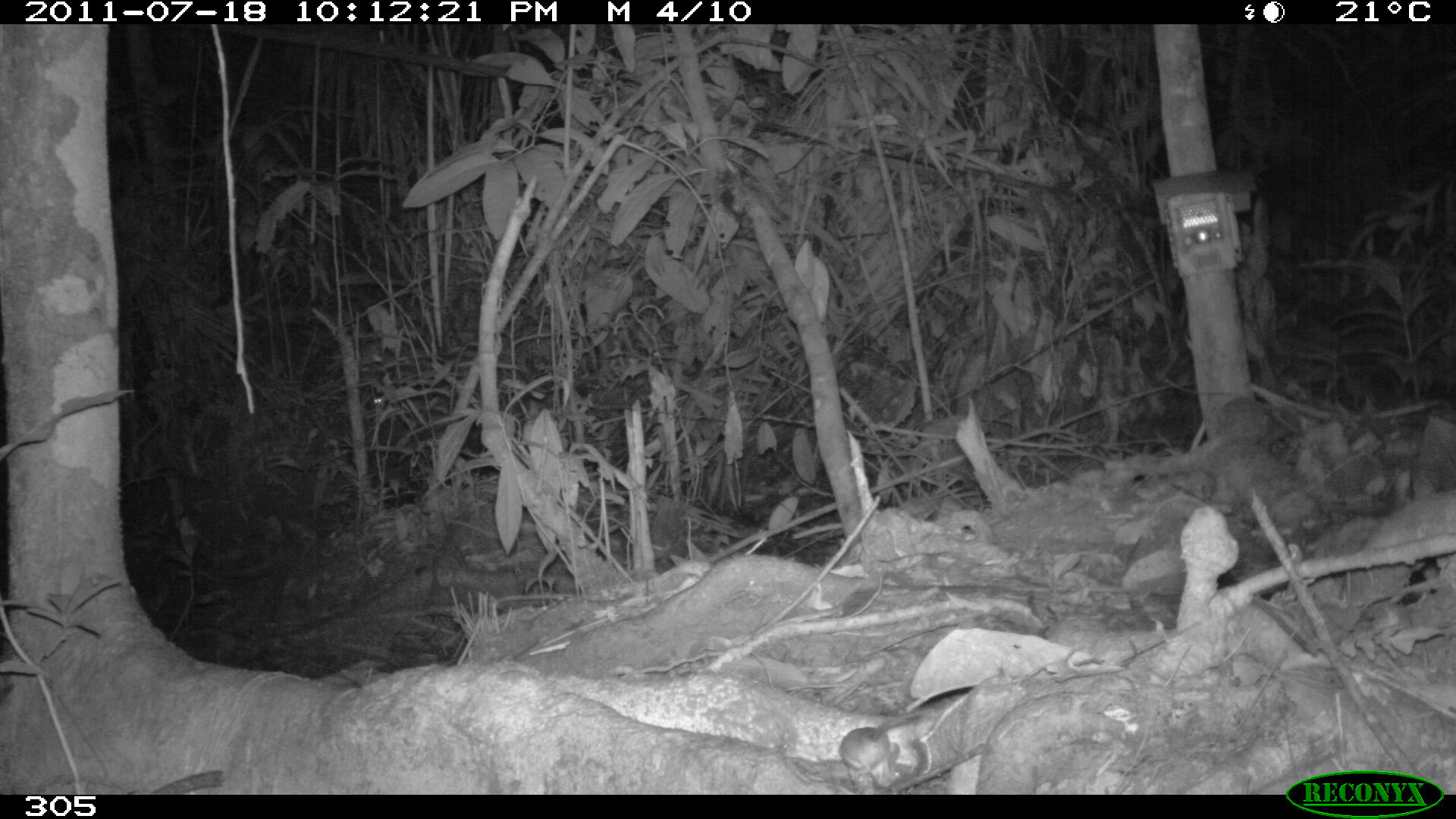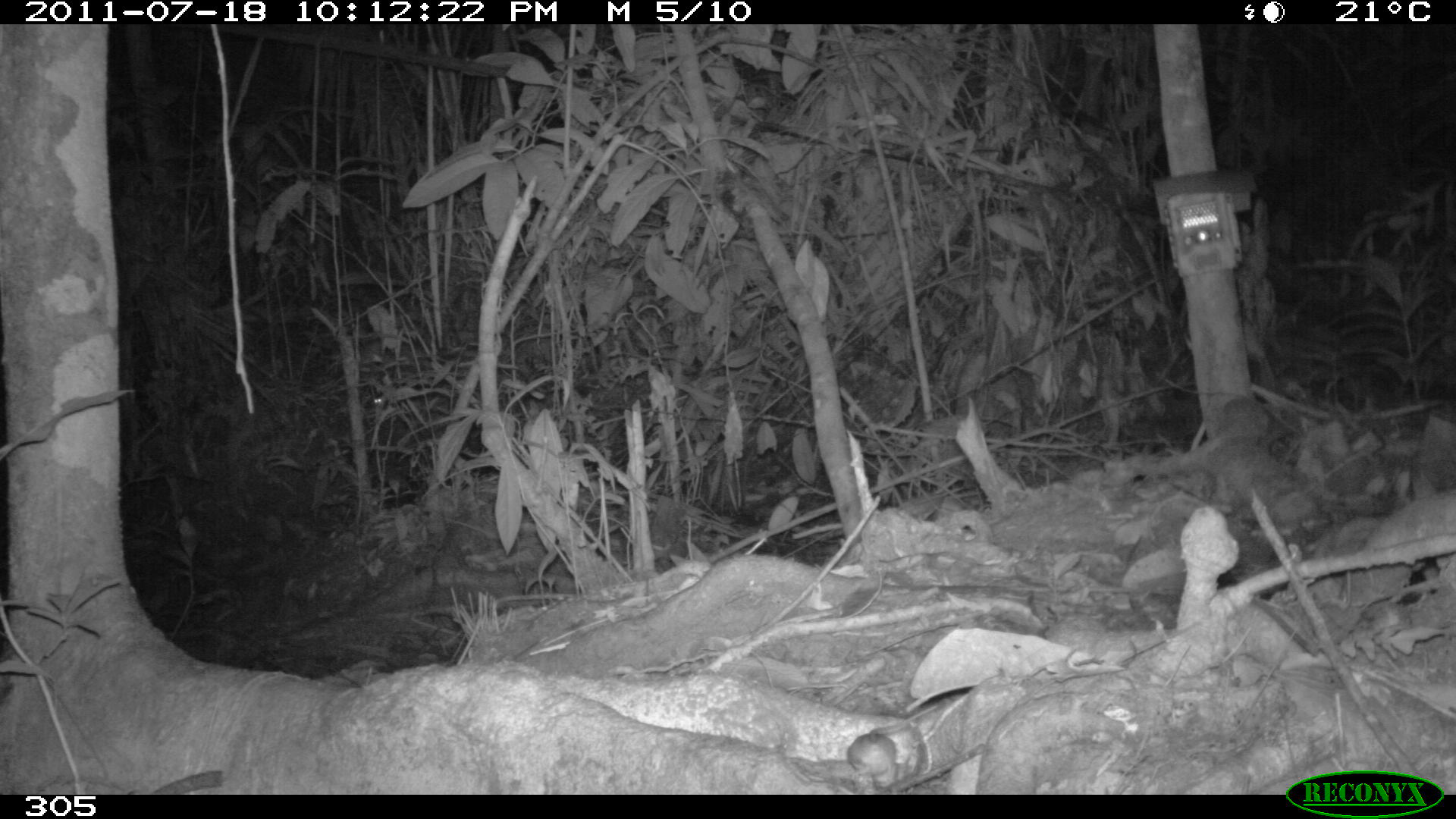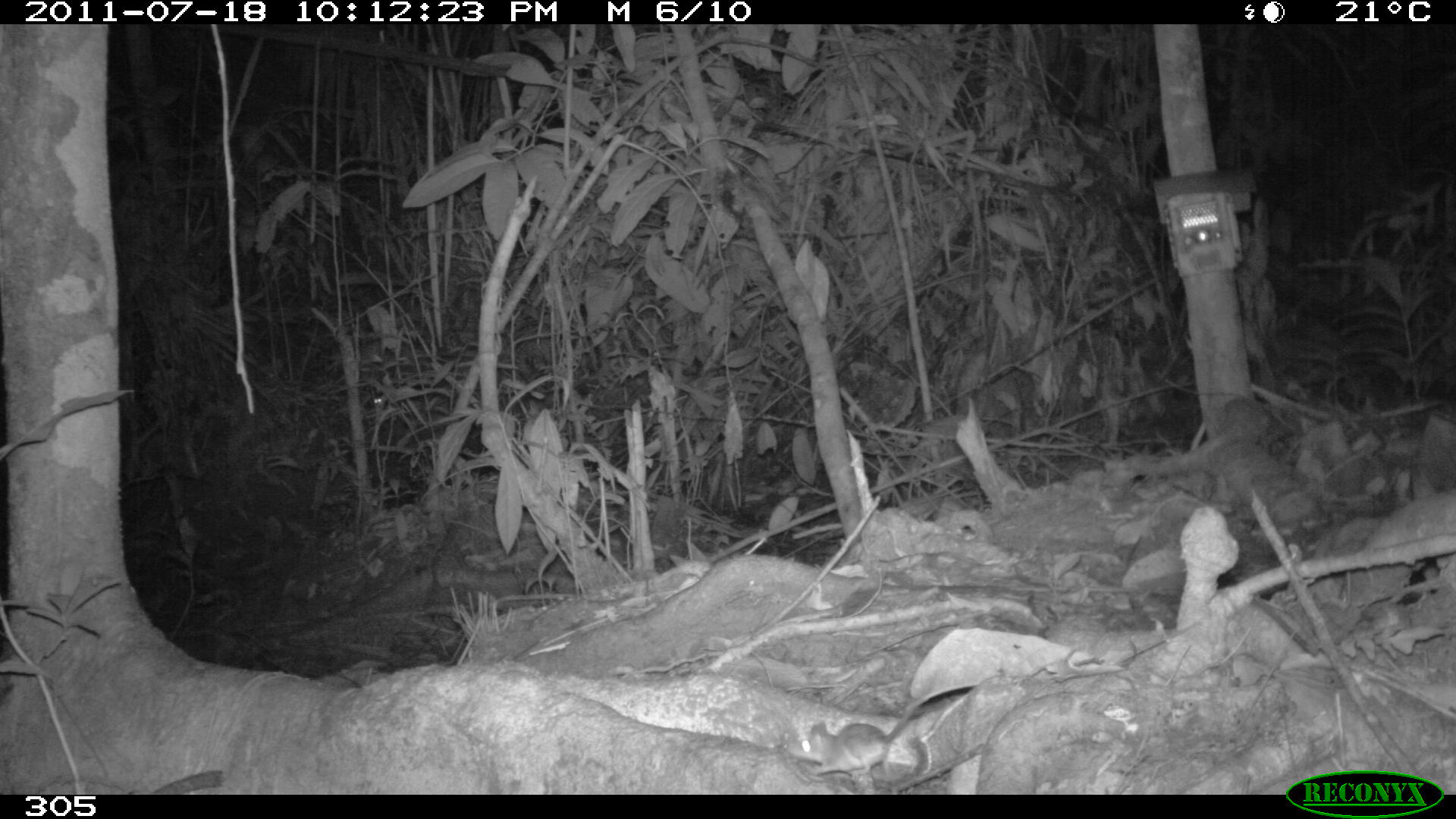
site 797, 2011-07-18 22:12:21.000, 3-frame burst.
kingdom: Animalia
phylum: Chordata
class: Mammalia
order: Rodentia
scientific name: Rodentia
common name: rodents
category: unknown rodent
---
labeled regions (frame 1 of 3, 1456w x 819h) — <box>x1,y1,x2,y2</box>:
unknown rodent: <box>837,702,932,787</box>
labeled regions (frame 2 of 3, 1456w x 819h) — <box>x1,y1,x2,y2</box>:
unknown rodent: <box>840,703,941,789</box>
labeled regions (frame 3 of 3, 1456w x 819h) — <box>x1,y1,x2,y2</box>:
unknown rodent: <box>782,690,930,782</box>